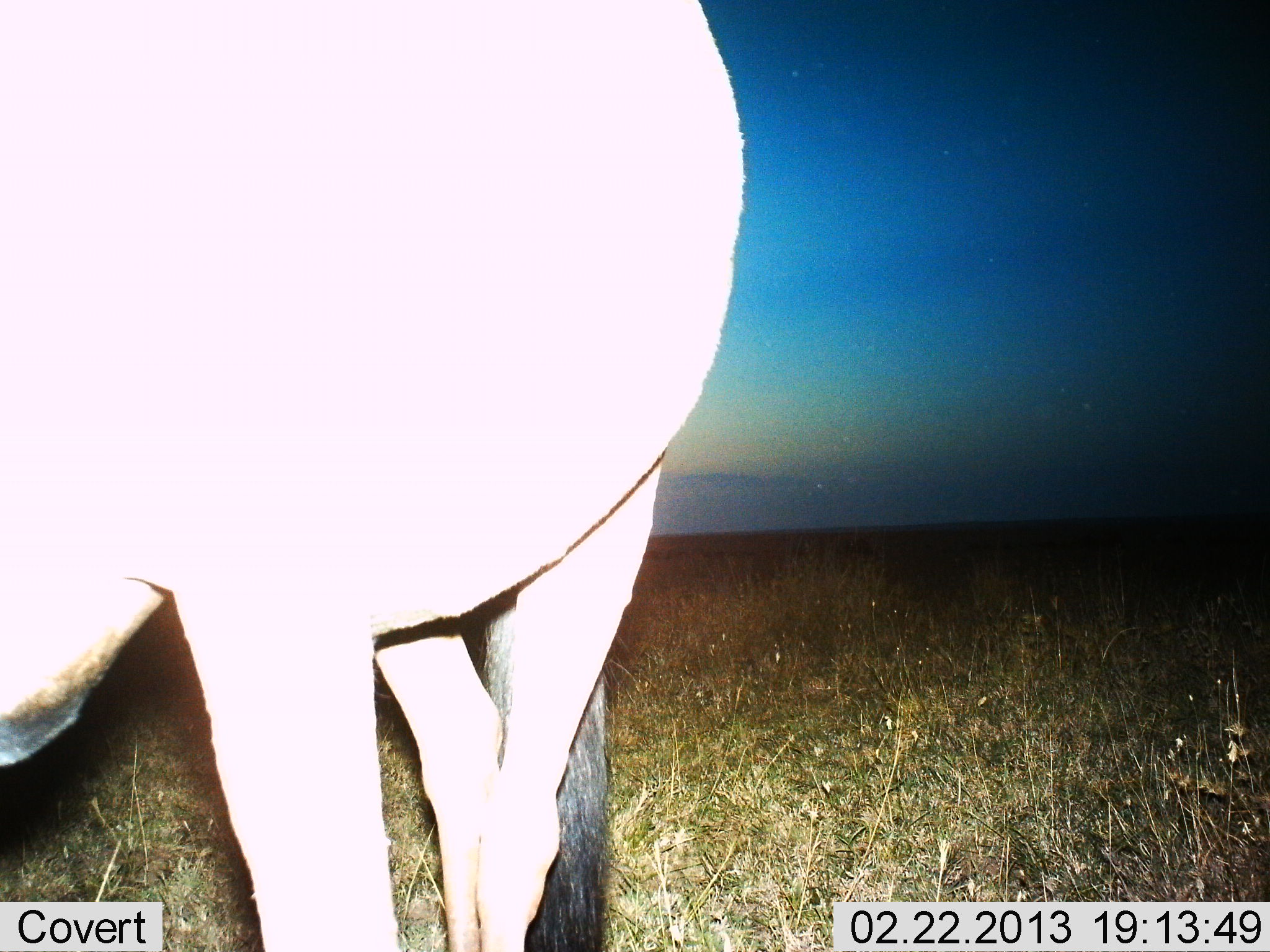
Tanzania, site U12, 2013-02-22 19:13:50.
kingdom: Animalia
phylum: Chordata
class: Mammalia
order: Artiodactyla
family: Bovidae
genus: Connochaetes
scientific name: Connochaetes taurinus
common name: blue wildebeest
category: wildebeest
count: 1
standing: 90%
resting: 0%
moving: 10%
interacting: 0%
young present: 0%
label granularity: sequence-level